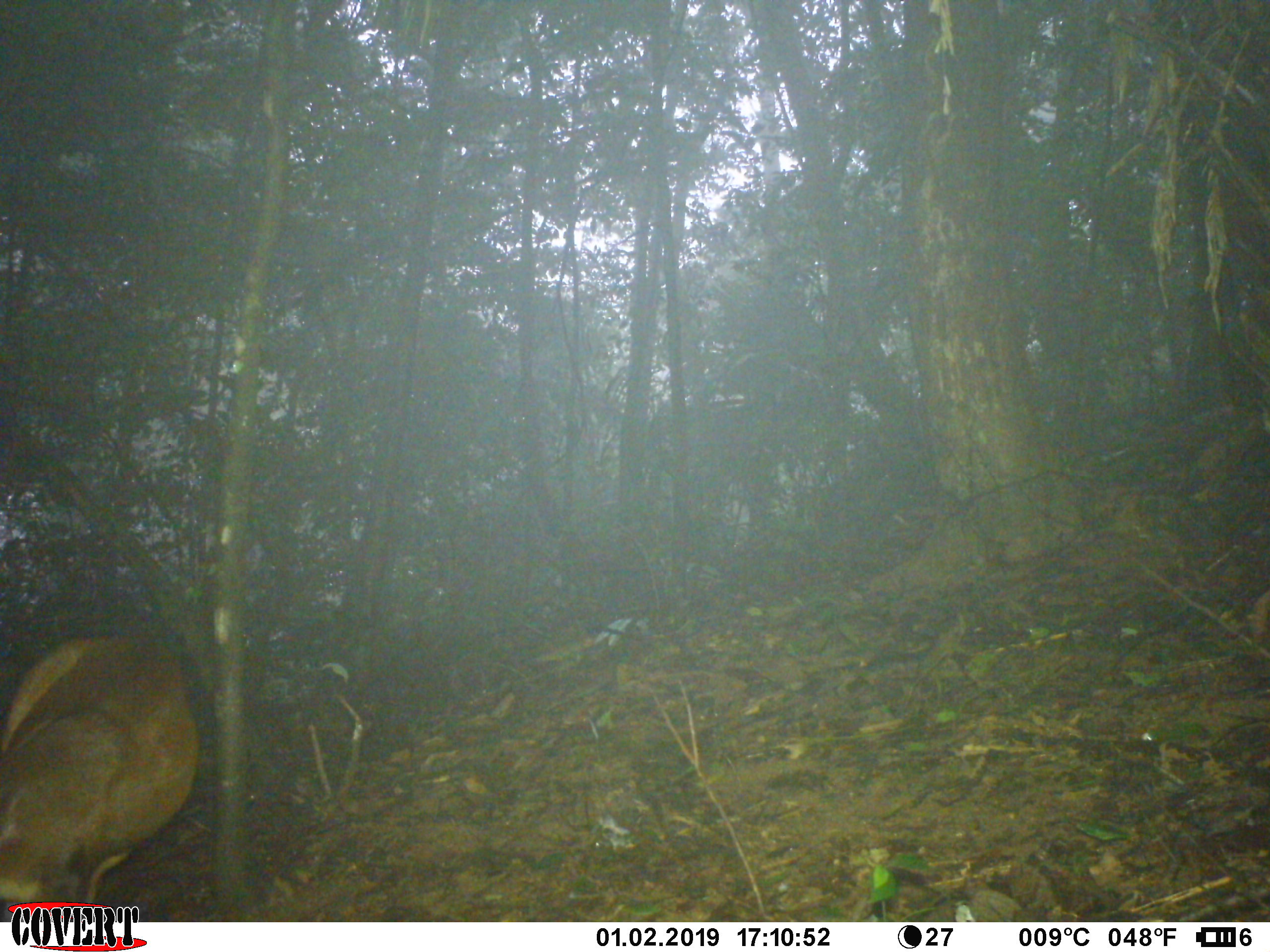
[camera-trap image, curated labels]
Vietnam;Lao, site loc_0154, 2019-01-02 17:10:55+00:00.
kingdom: Animalia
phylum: Chordata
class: Mammalia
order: Artiodactyla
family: Cervidae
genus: Muntiacus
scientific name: Muntiacus vuquangensis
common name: large-antlered muntjac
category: large antlered muntjac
Large antlered muntjac (large-antlered muntjac) (Muntiacus vuquangensis). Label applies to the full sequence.